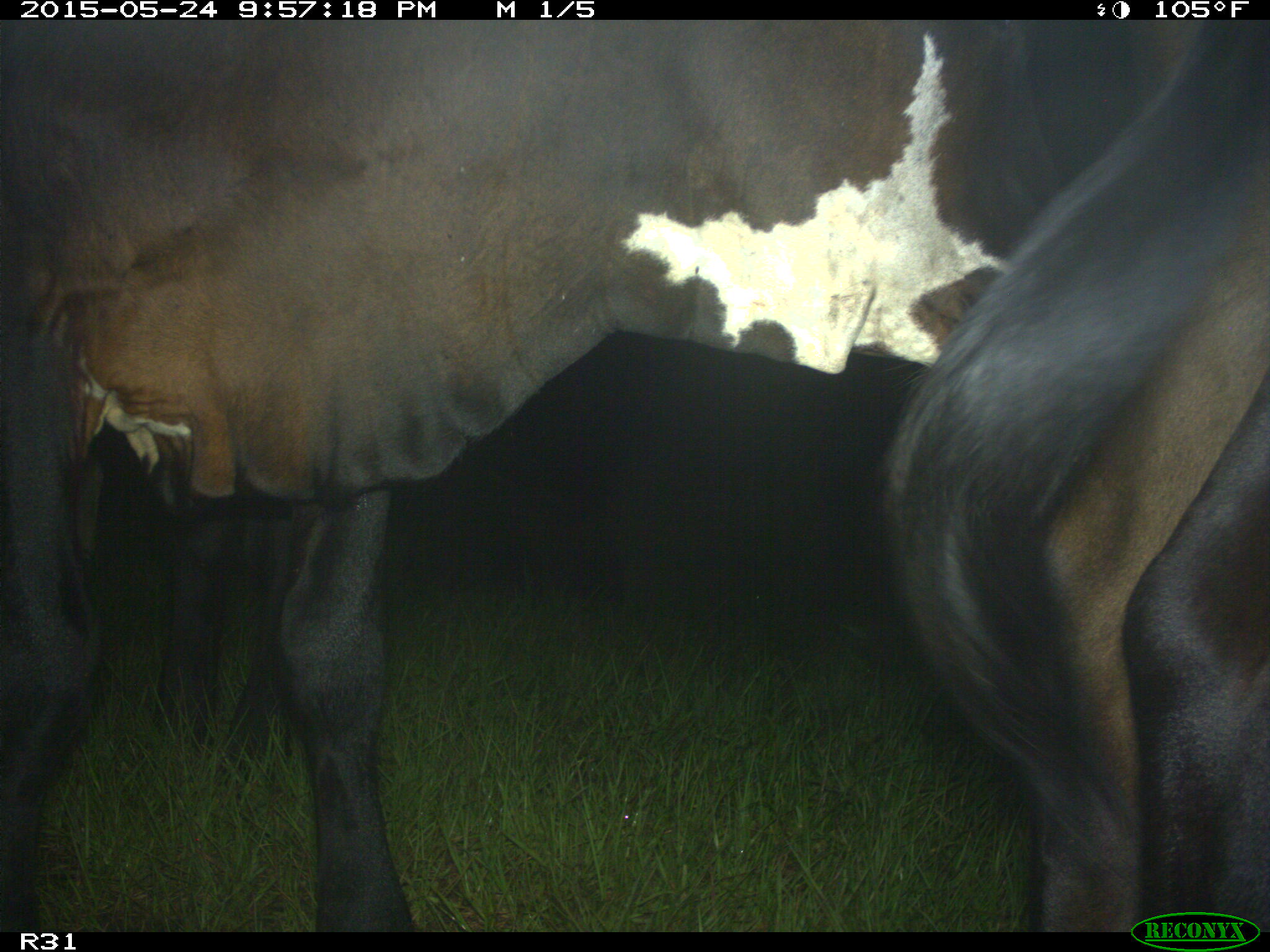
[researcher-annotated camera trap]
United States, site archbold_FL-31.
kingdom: Animalia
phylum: Chordata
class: Mammalia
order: Artiodactyla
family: Bovidae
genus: Bos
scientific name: Bos taurus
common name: domestic cow